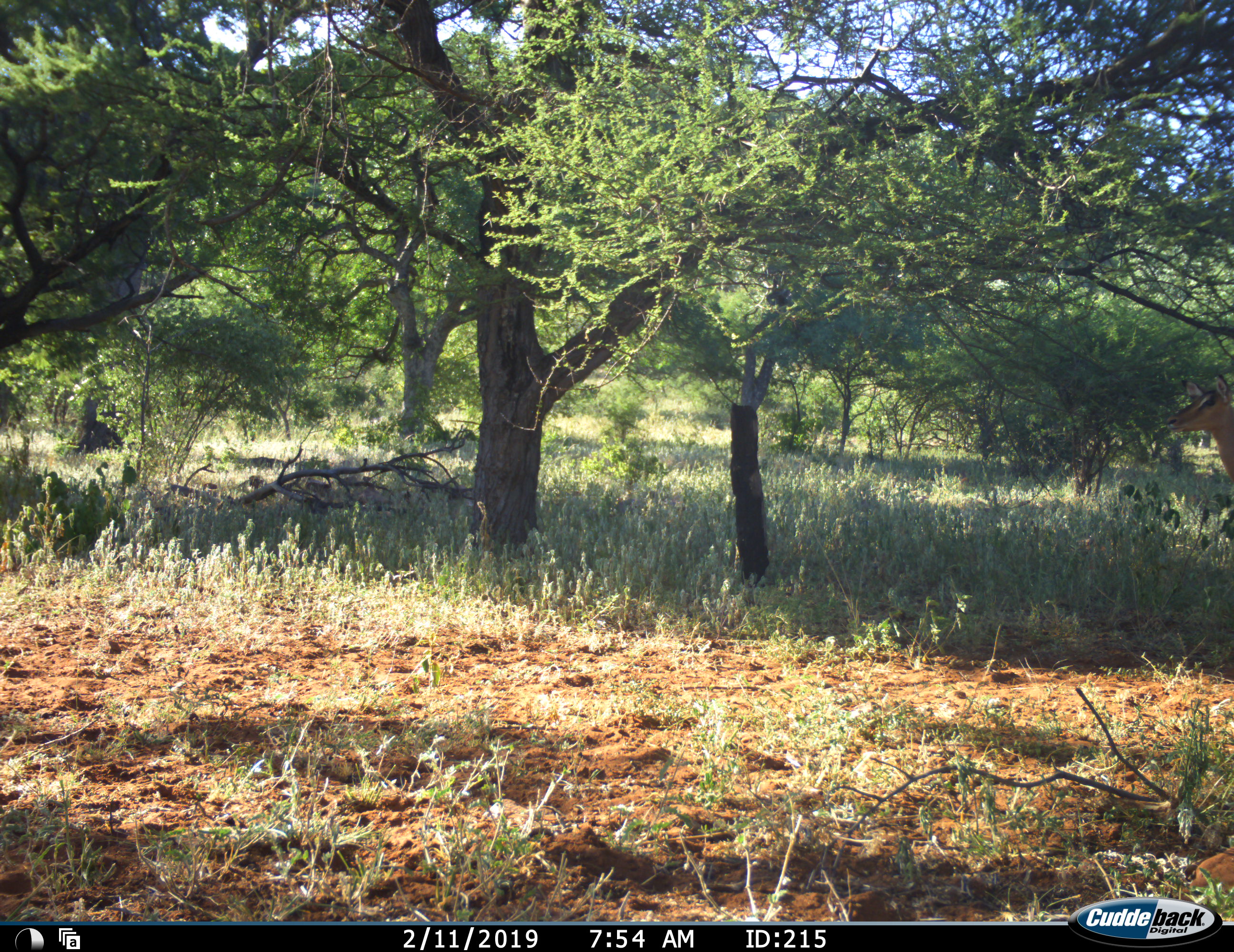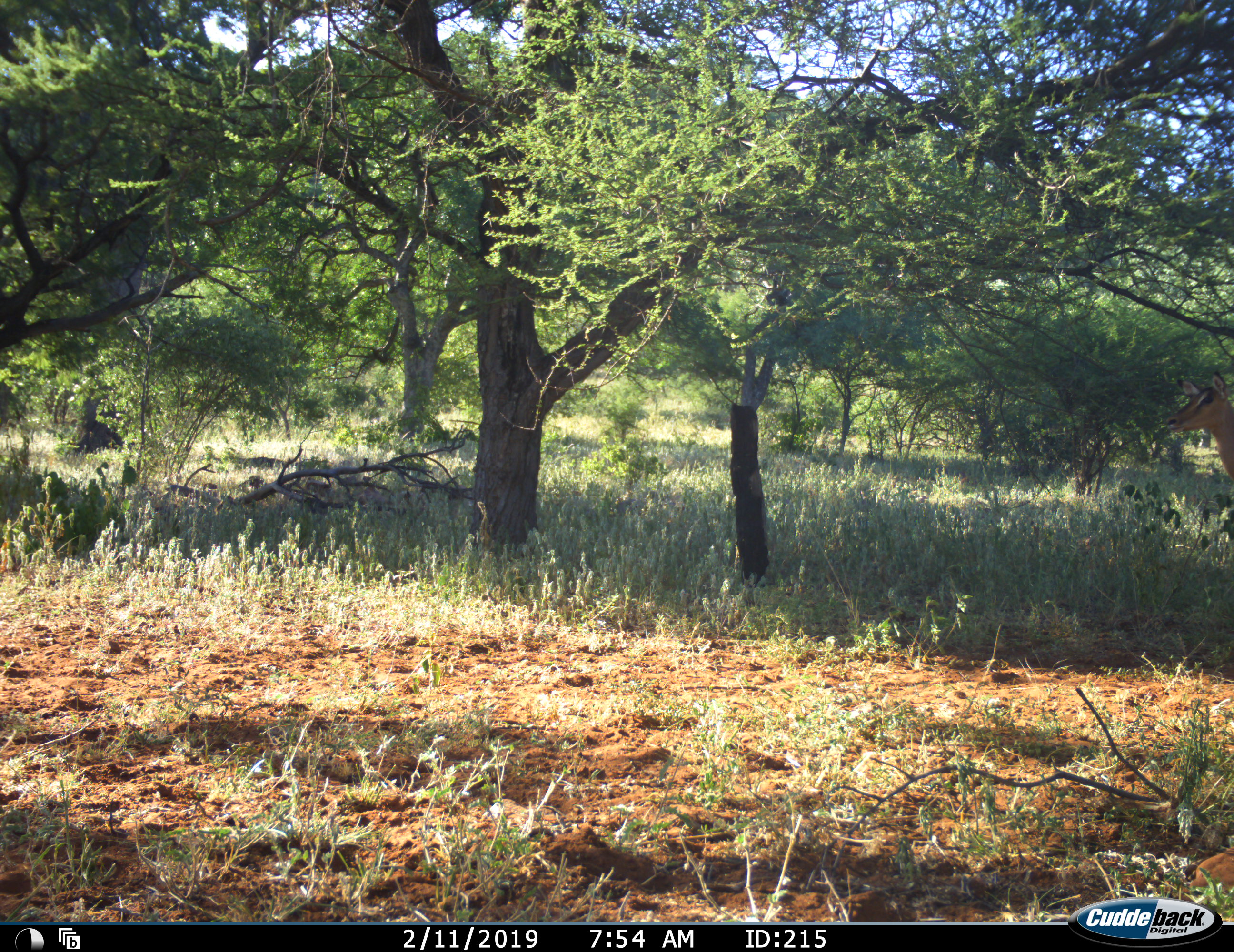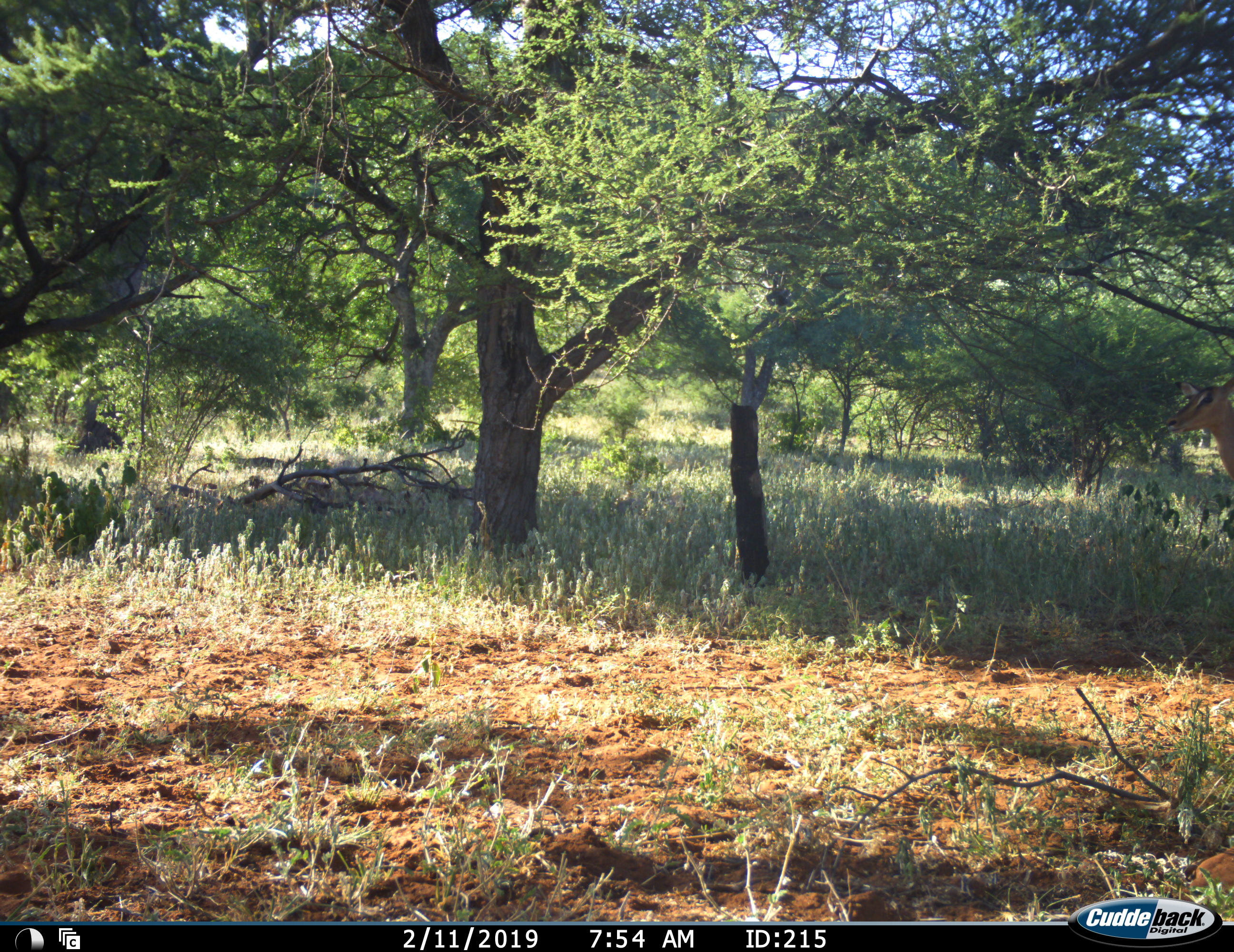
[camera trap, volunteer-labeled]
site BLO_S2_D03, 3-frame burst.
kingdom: Animalia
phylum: Chordata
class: Mammalia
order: Artiodactyla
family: Bovidae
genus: Aepyceros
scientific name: Aepyceros melampus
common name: impala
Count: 1.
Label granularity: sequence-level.